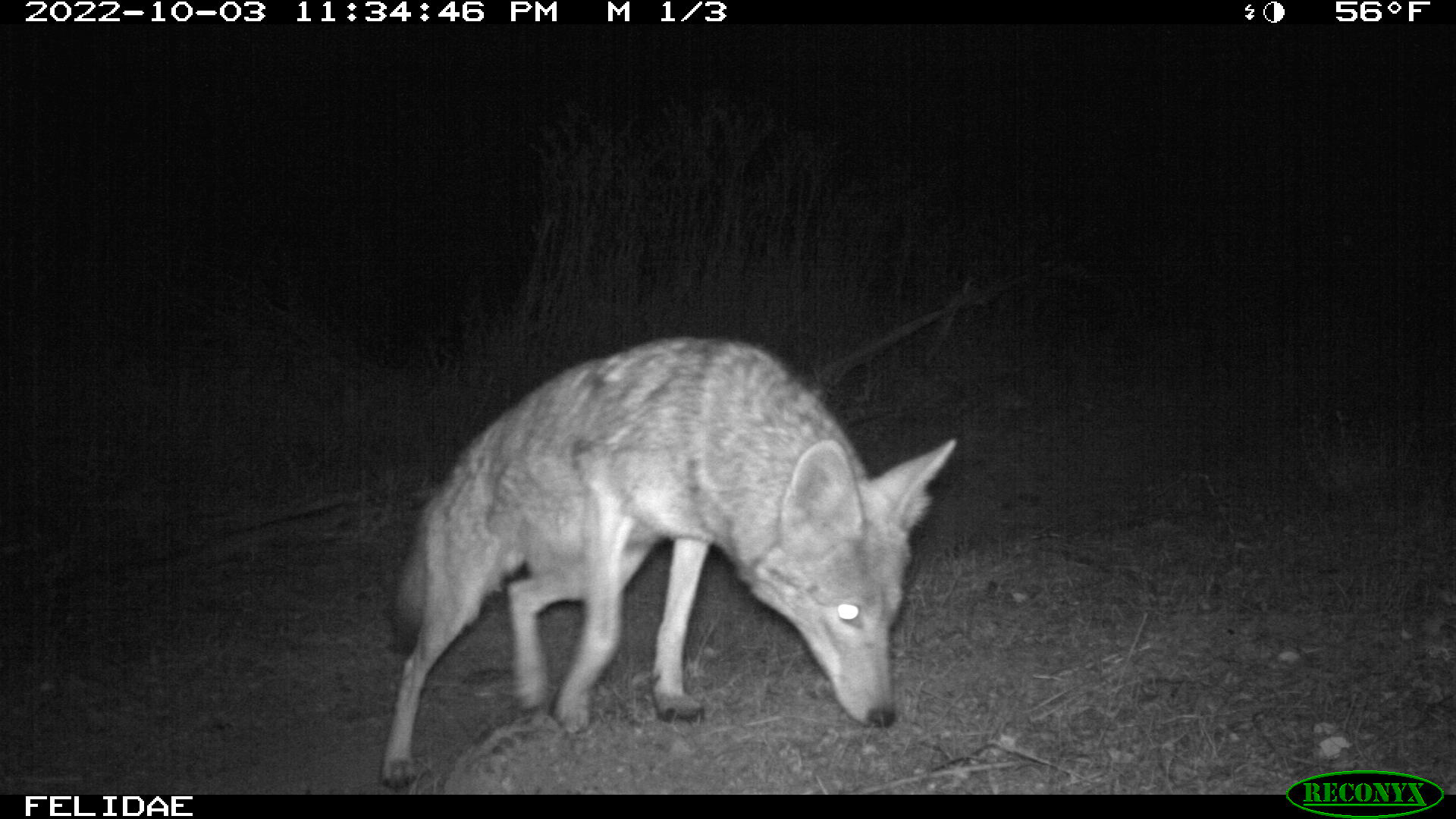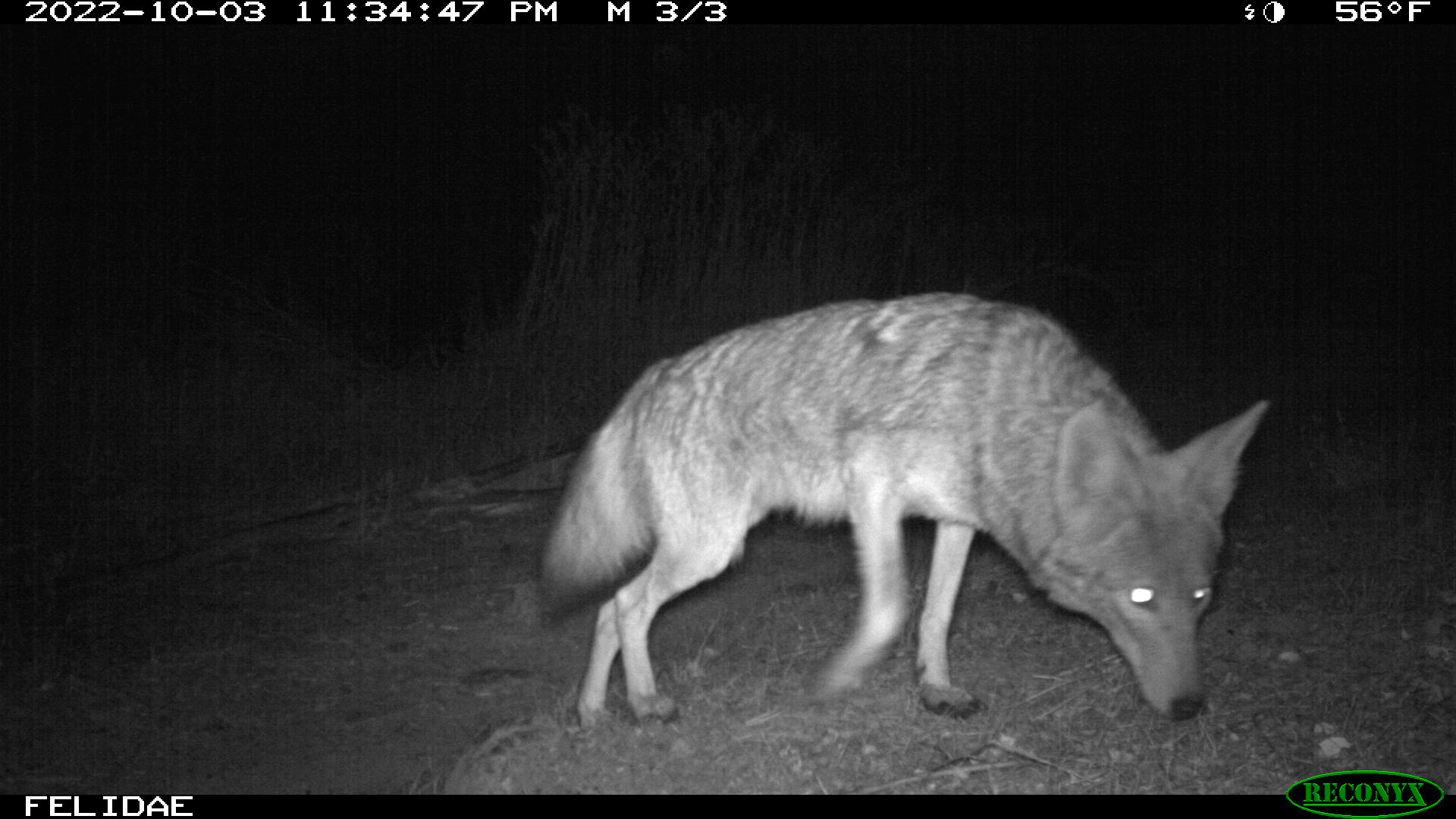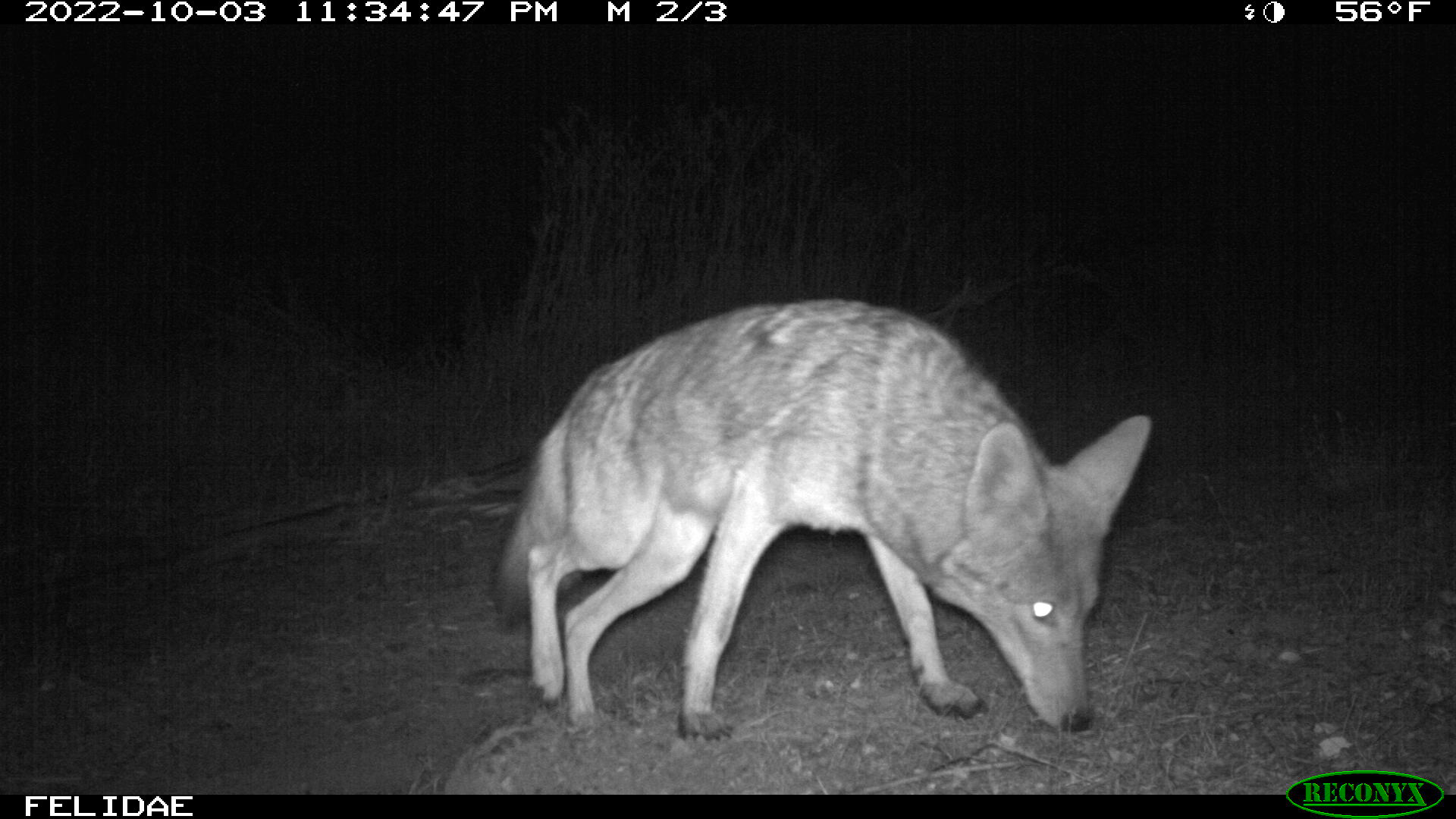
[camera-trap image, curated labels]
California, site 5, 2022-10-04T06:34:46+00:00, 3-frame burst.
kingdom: Animalia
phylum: Chordata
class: Mammalia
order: Carnivora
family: Canidae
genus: Canis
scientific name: Canis latrans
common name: coyote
Coyote (Canis latrans).